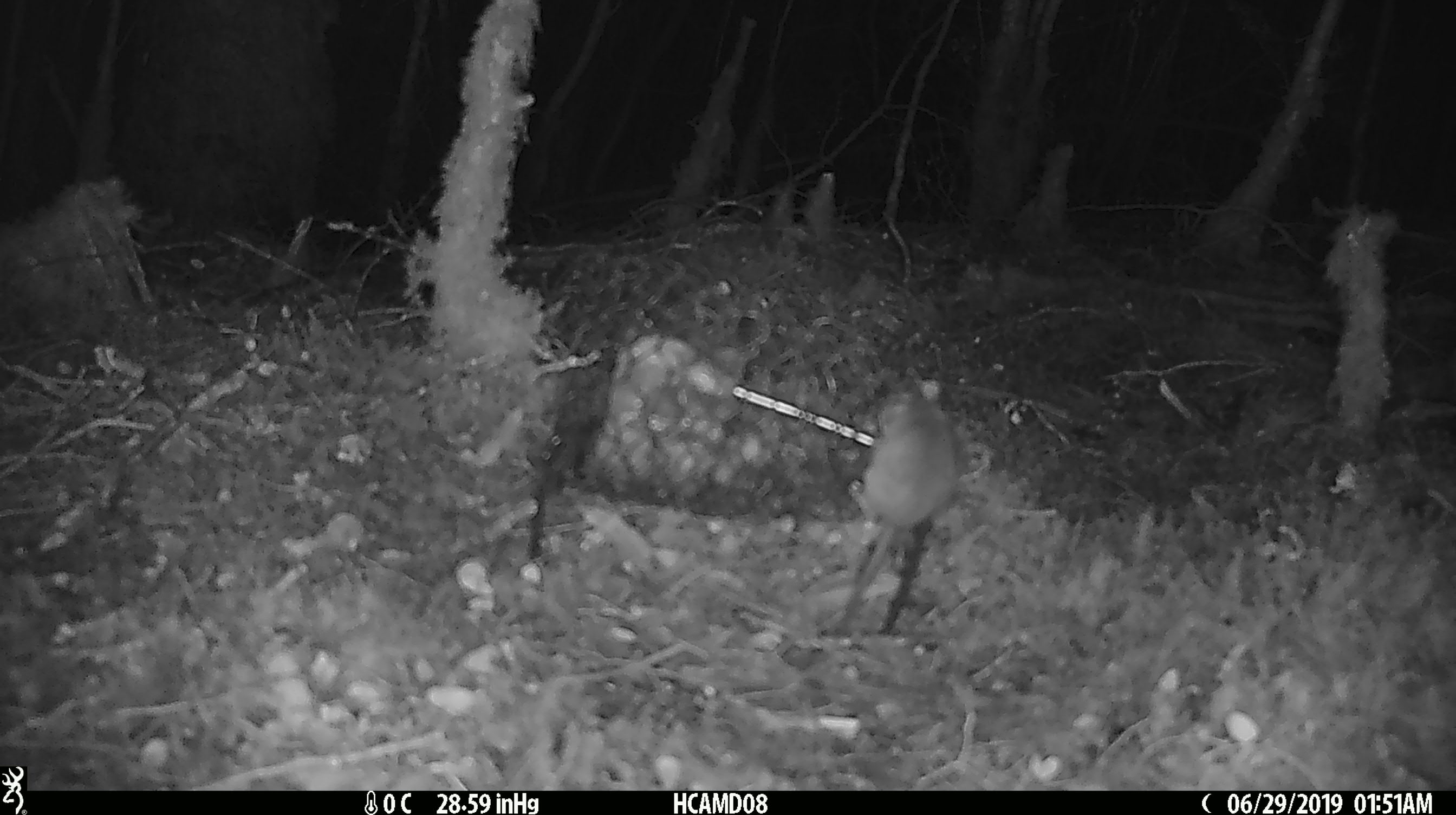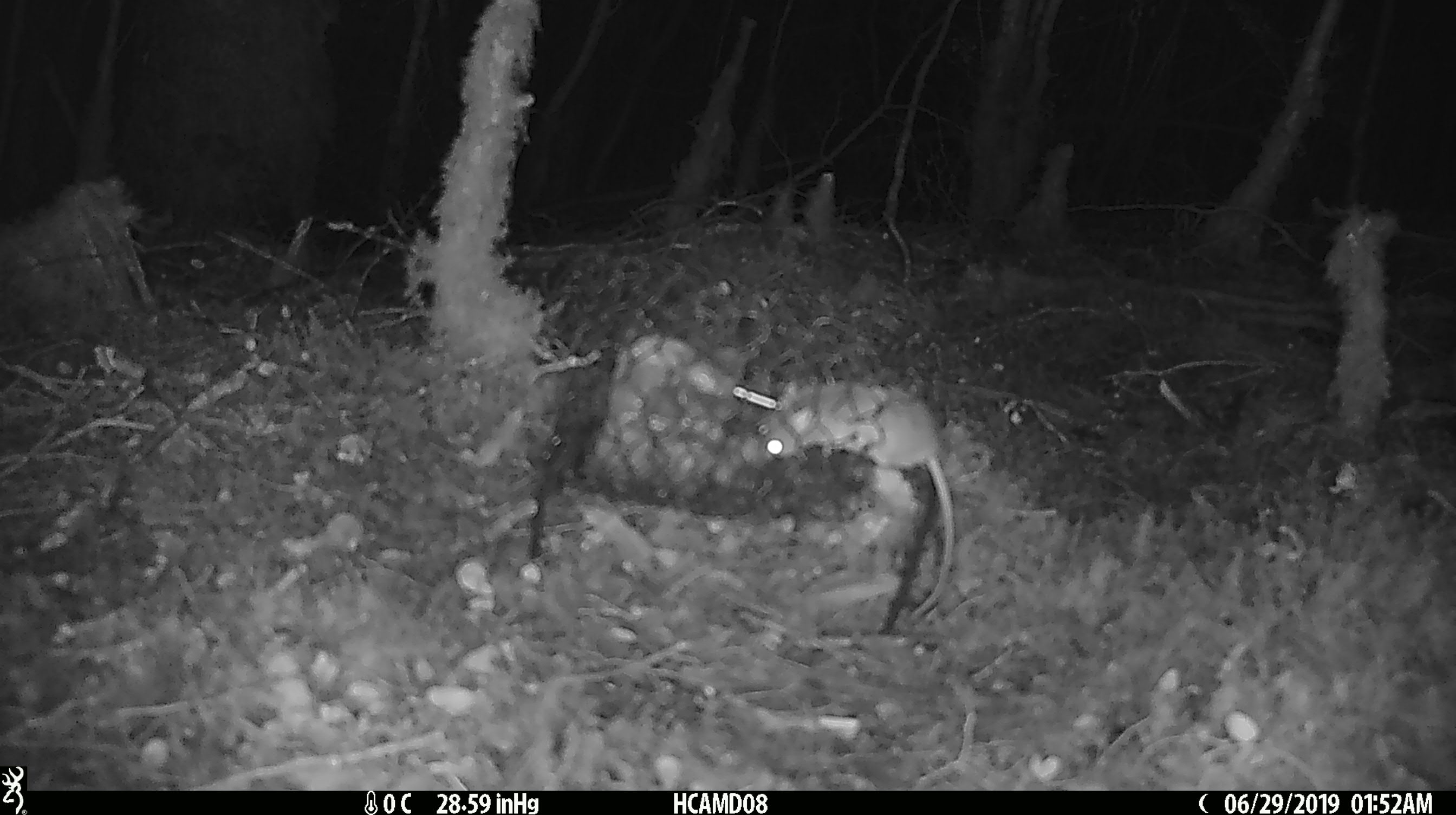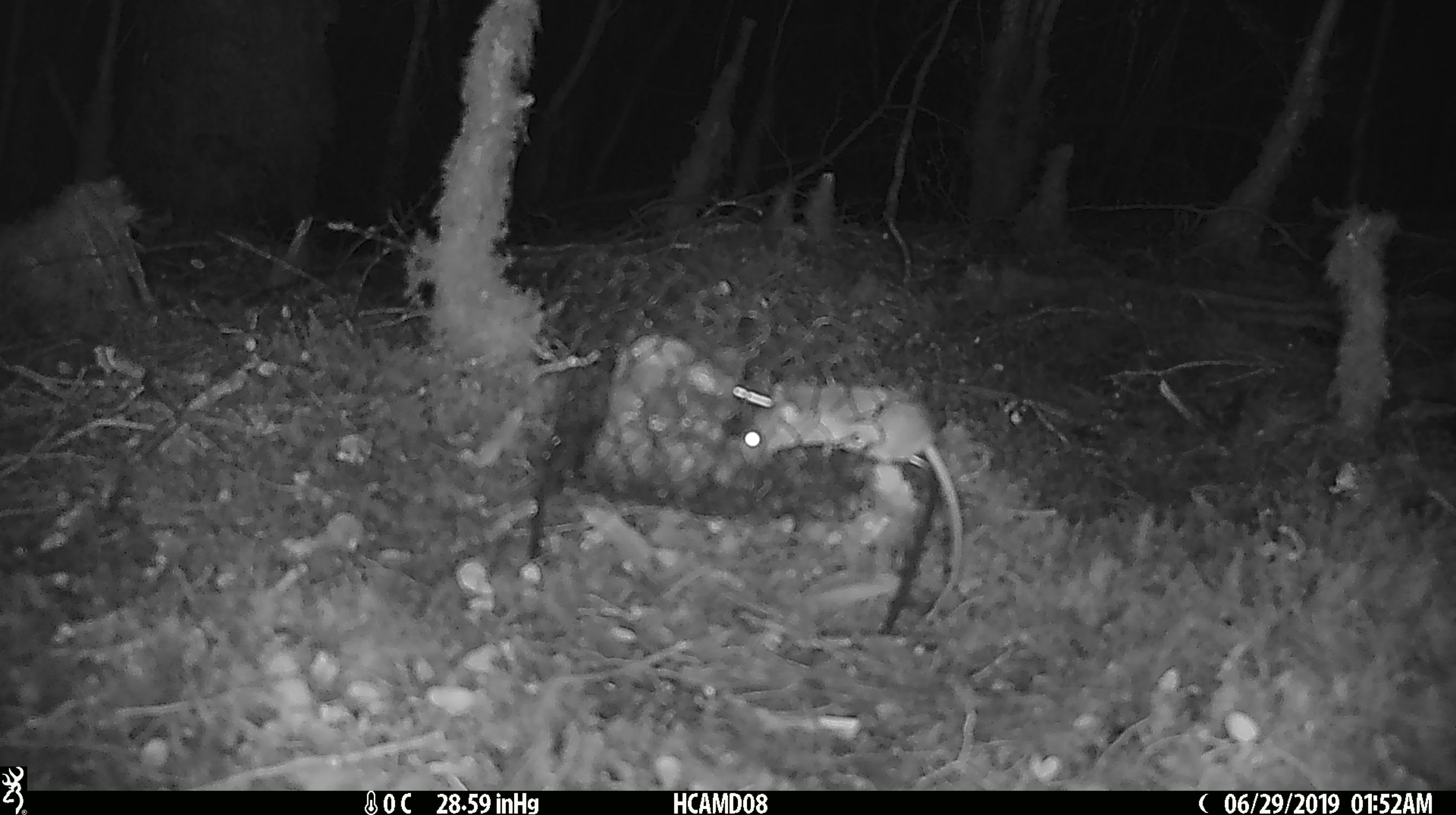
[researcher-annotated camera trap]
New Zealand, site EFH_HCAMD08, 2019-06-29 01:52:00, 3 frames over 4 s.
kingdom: Animalia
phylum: Chordata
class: Mammalia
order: Rodentia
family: Muridae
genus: Mus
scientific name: Mus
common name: mouse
Mouse (Mus).